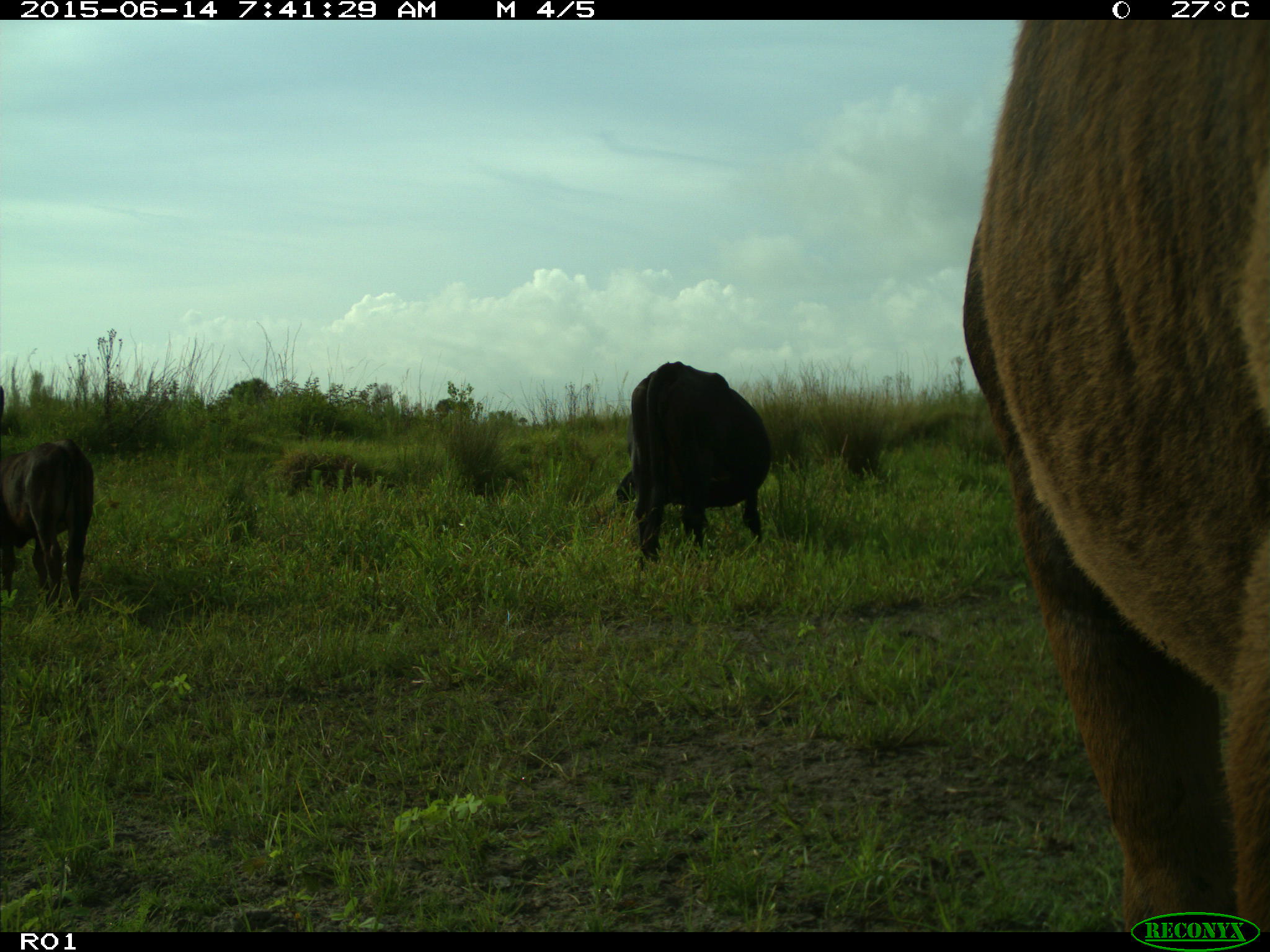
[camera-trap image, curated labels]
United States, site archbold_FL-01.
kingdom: Animalia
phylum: Chordata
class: Mammalia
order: Artiodactyla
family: Bovidae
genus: Bos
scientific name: Bos taurus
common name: domestic cow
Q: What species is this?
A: Bos taurus (domestic cow).